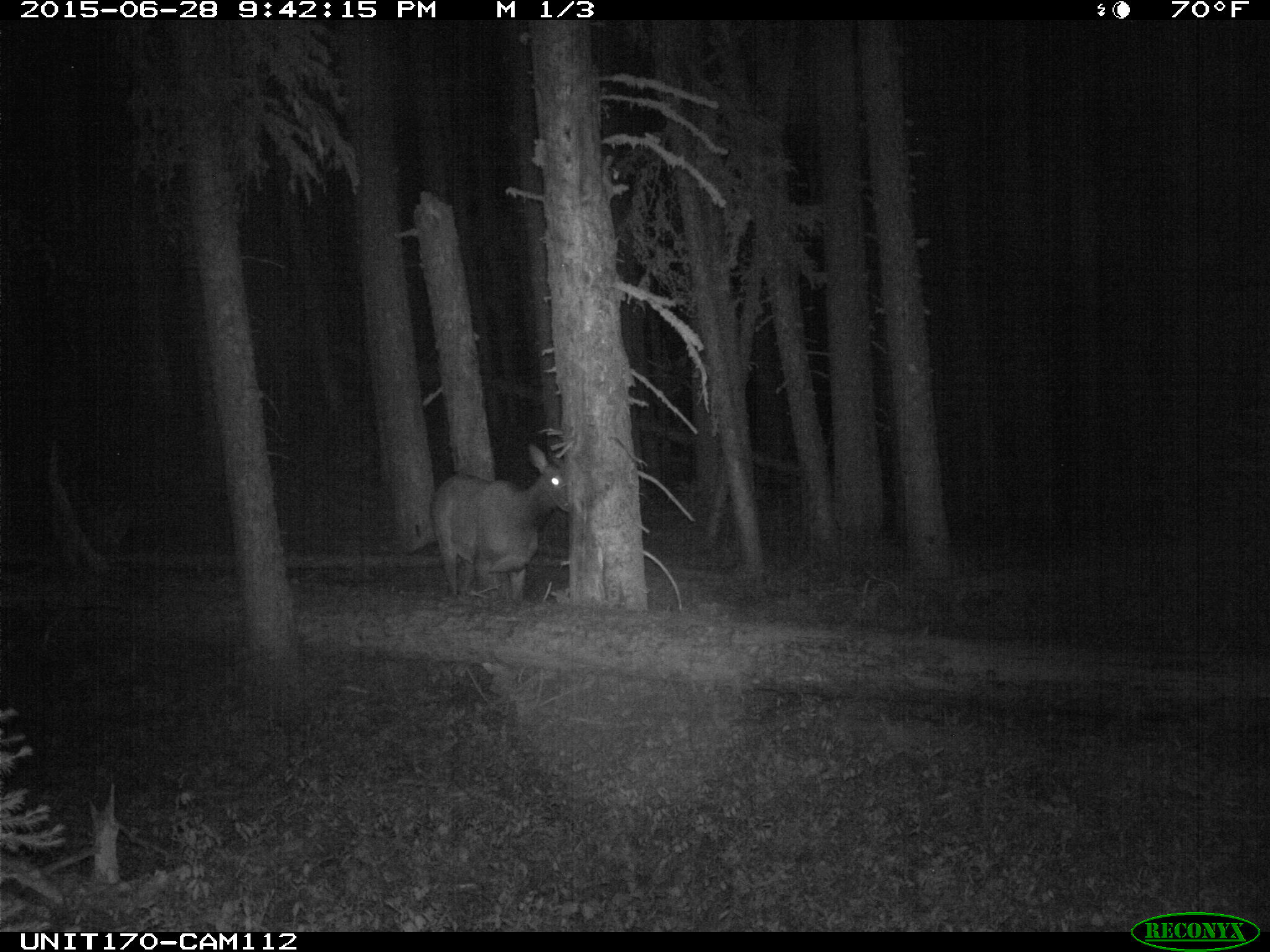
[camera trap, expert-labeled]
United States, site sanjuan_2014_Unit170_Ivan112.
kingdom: Animalia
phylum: Chordata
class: Mammalia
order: Artiodactyla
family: Cervidae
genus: Cervus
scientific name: Cervus elaphus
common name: red deer